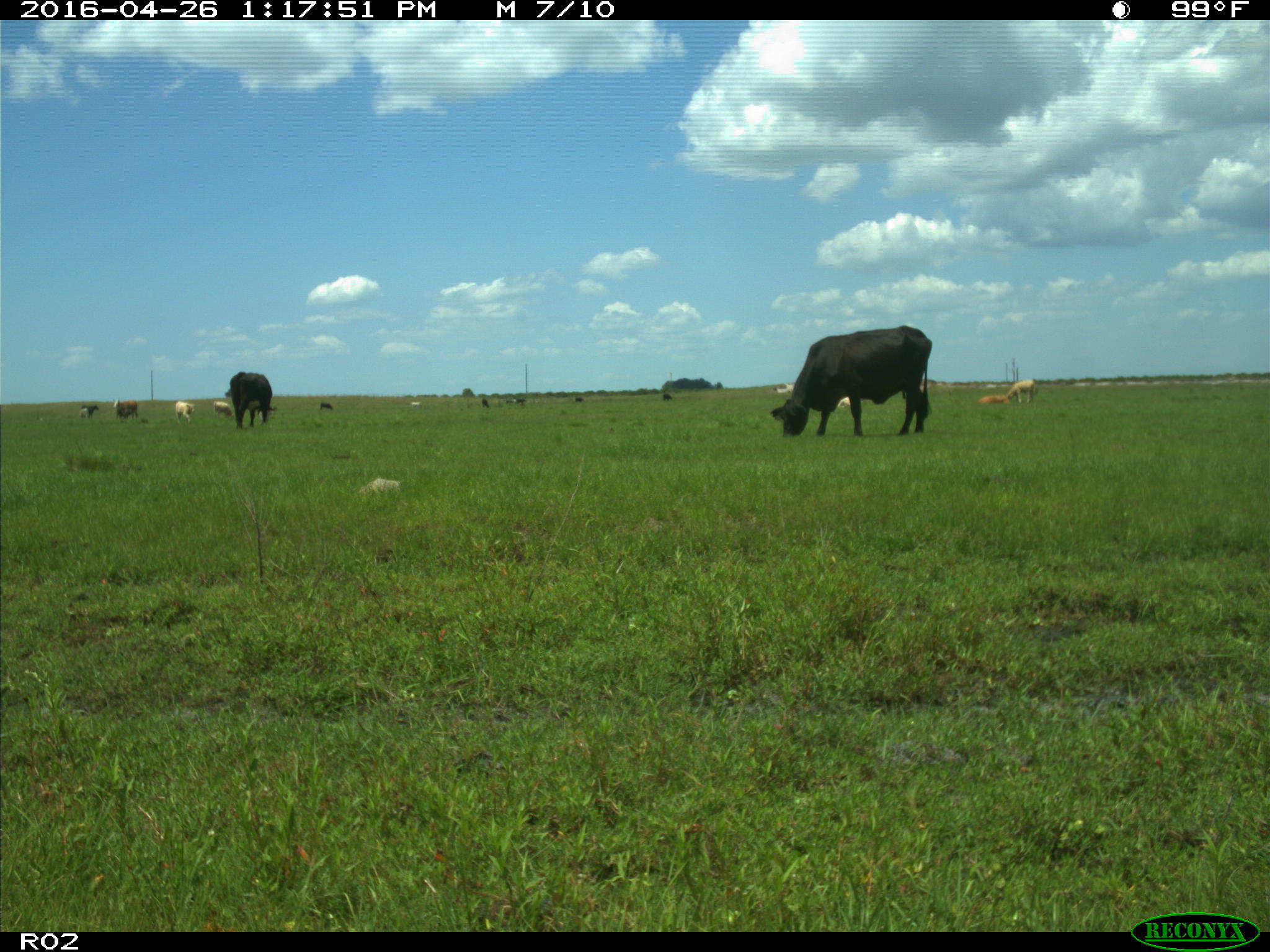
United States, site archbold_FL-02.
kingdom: Animalia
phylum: Chordata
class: Mammalia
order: Artiodactyla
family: Bovidae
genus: Bos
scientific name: Bos taurus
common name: domestic cow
Bos taurus (domestic cow).